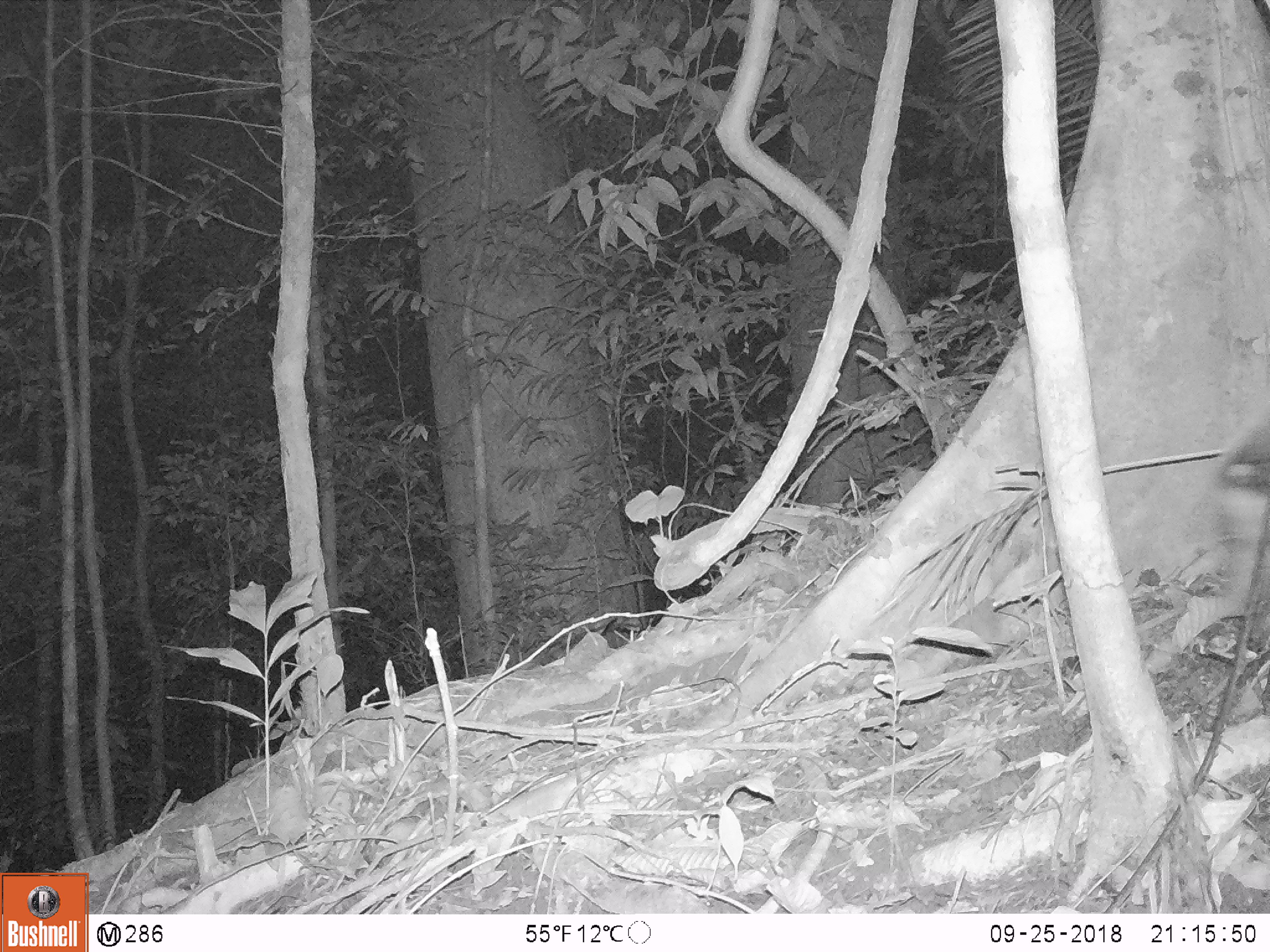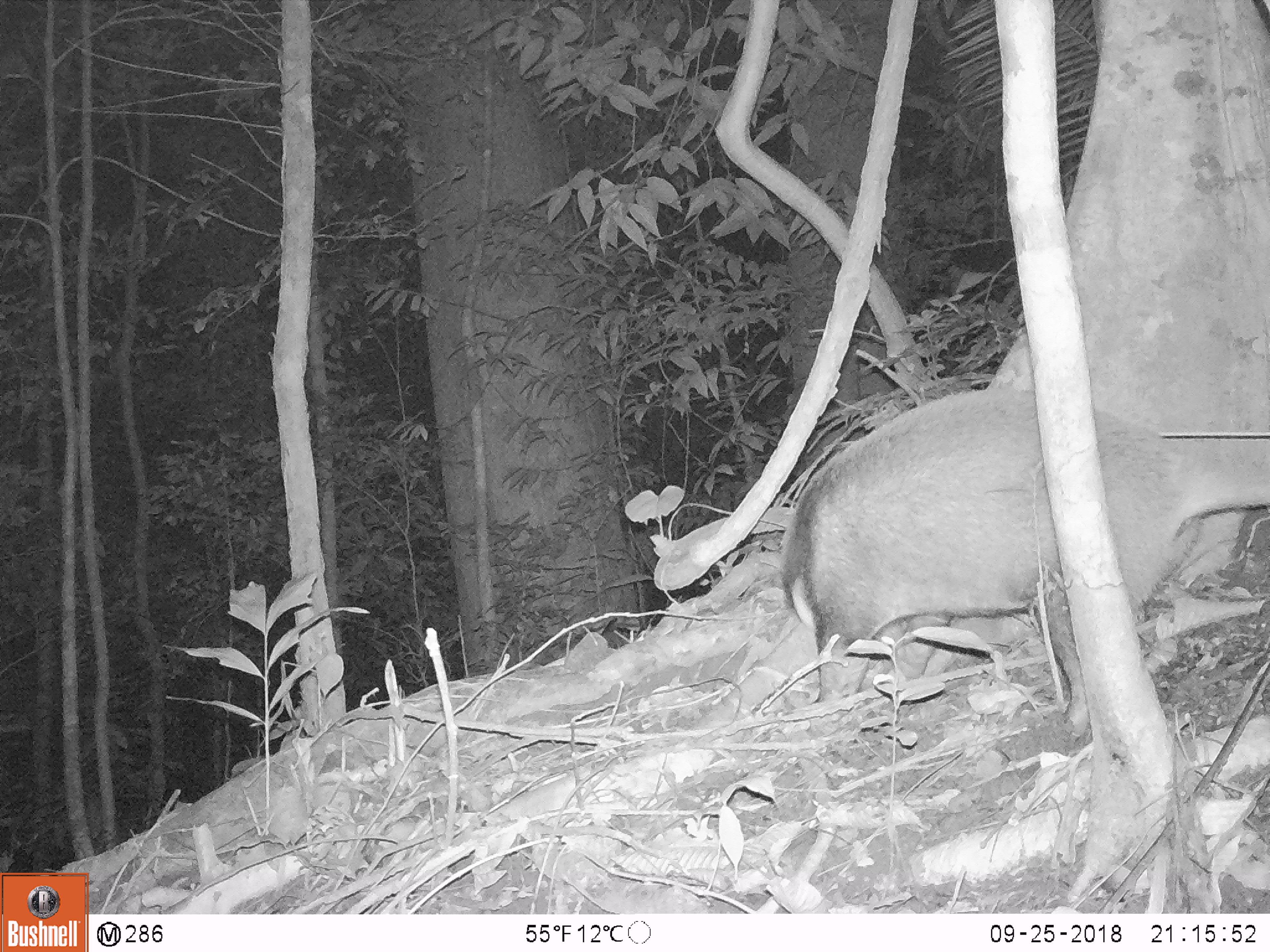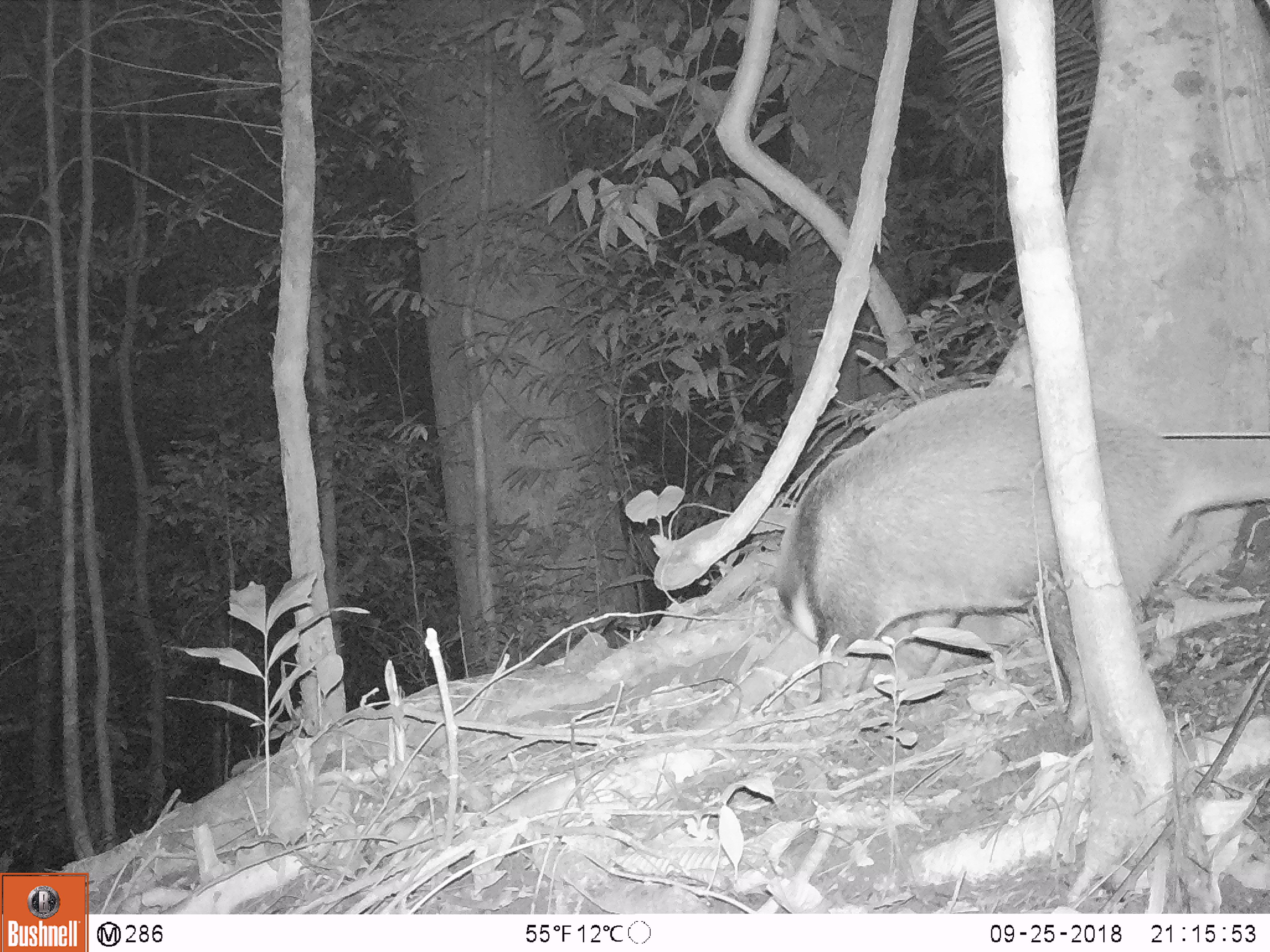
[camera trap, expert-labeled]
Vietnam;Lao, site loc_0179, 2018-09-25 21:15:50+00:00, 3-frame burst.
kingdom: Animalia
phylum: Chordata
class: Mammalia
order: Carnivora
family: Mustelidae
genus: Arctonyx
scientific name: Arctonyx collaris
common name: hog badger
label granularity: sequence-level